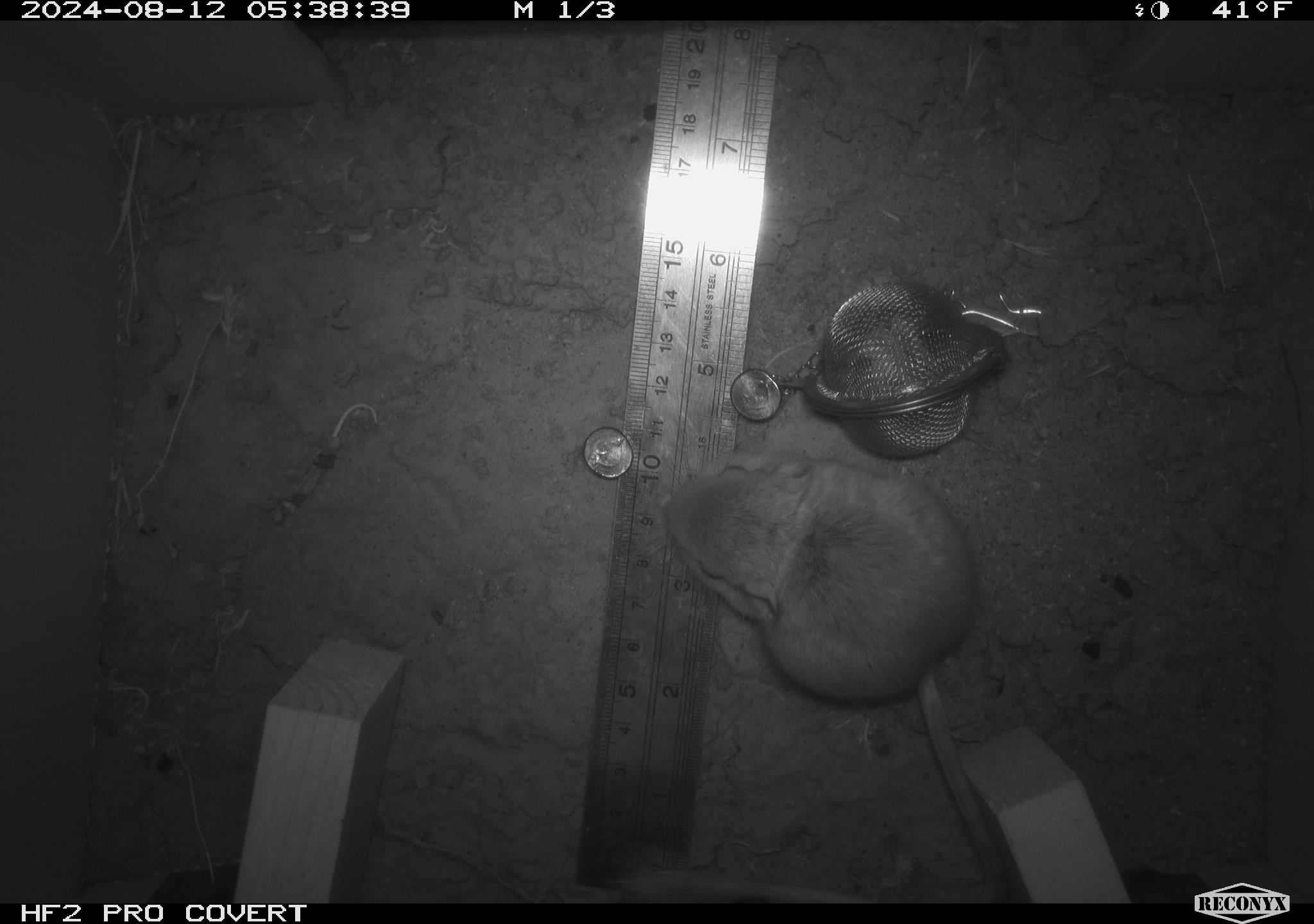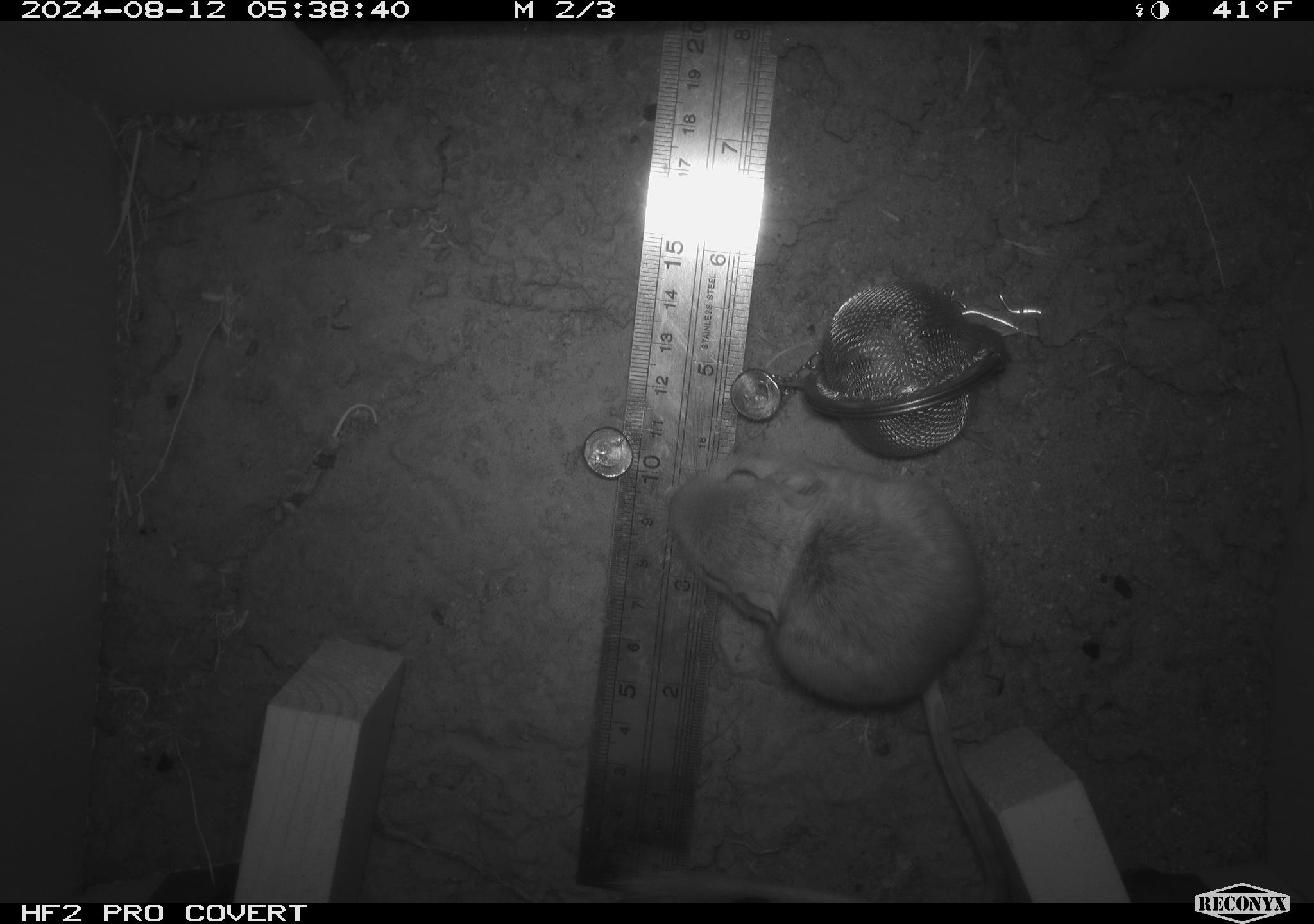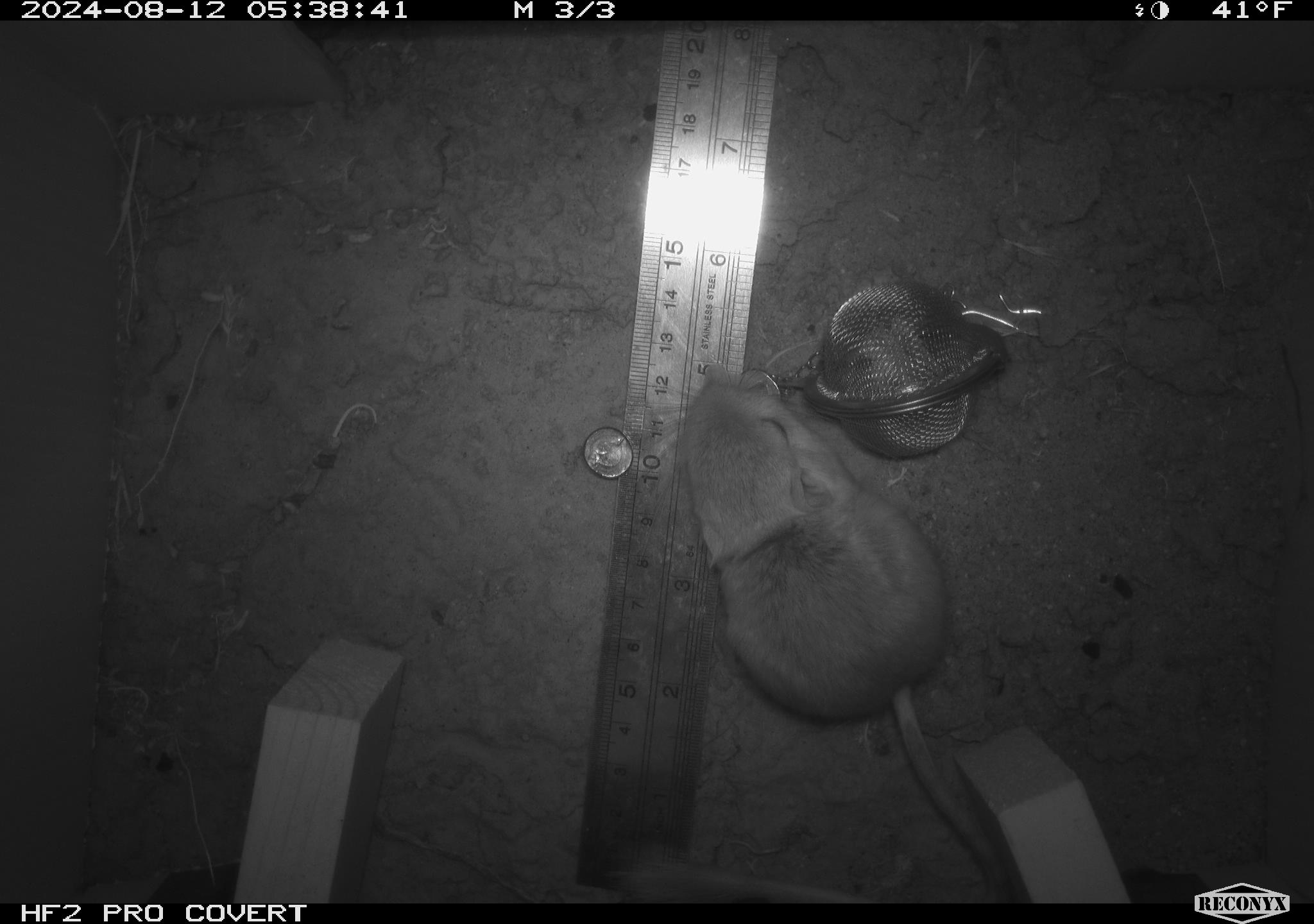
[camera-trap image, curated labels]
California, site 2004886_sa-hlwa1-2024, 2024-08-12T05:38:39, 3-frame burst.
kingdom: Animalia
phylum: Chordata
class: Mammalia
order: Rodentia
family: Heteromyidae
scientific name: Heteromyidae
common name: kangaroo rats and pocket mice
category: heteromyidae family